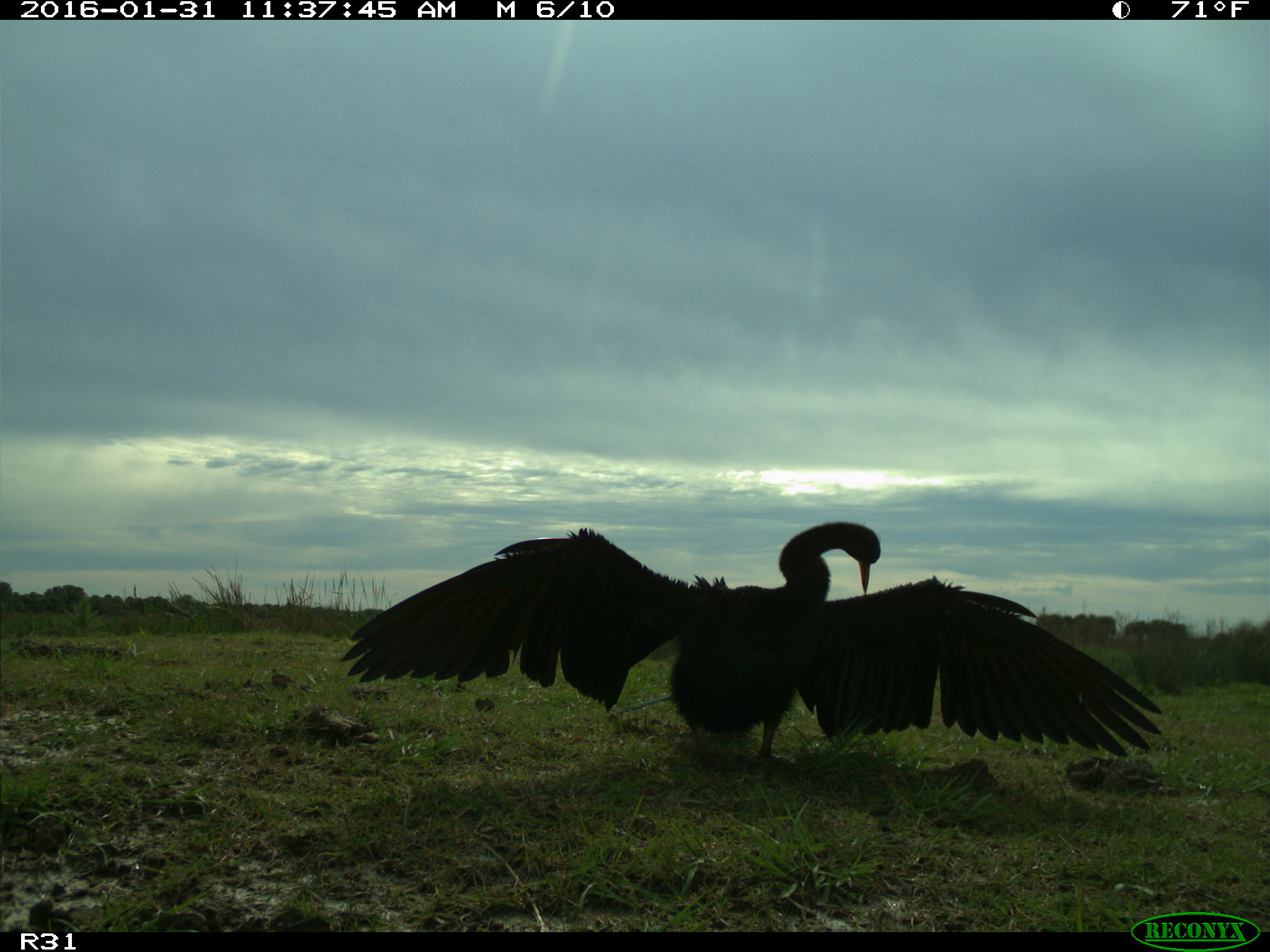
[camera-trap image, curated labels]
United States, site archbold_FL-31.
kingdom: Animalia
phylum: Chordata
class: Aves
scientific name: Aves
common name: birds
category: unidentified bird